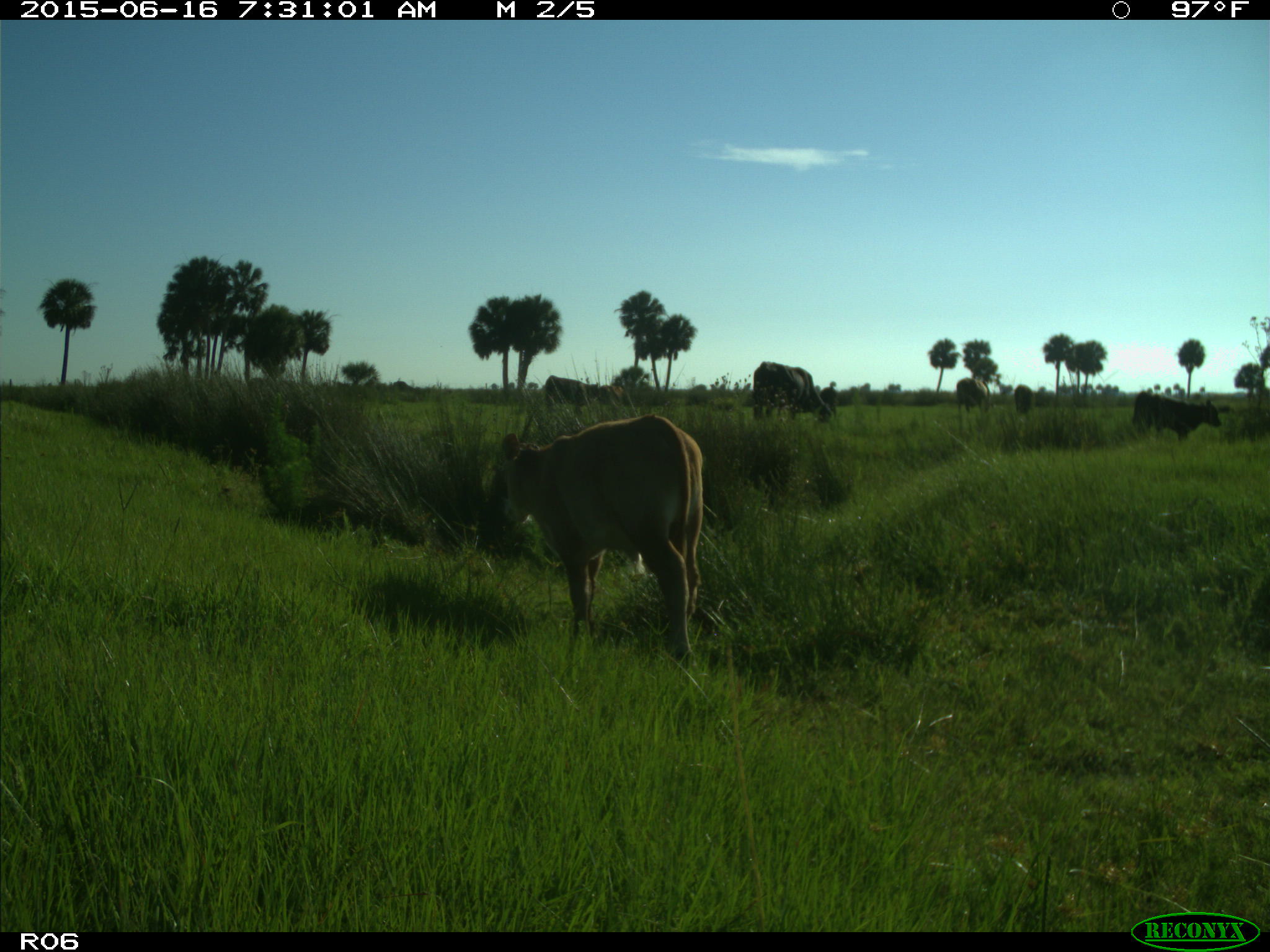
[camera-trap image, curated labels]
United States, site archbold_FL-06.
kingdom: Animalia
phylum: Chordata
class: Mammalia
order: Artiodactyla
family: Bovidae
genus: Bos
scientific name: Bos taurus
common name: domestic cow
Bos taurus (domestic cow).